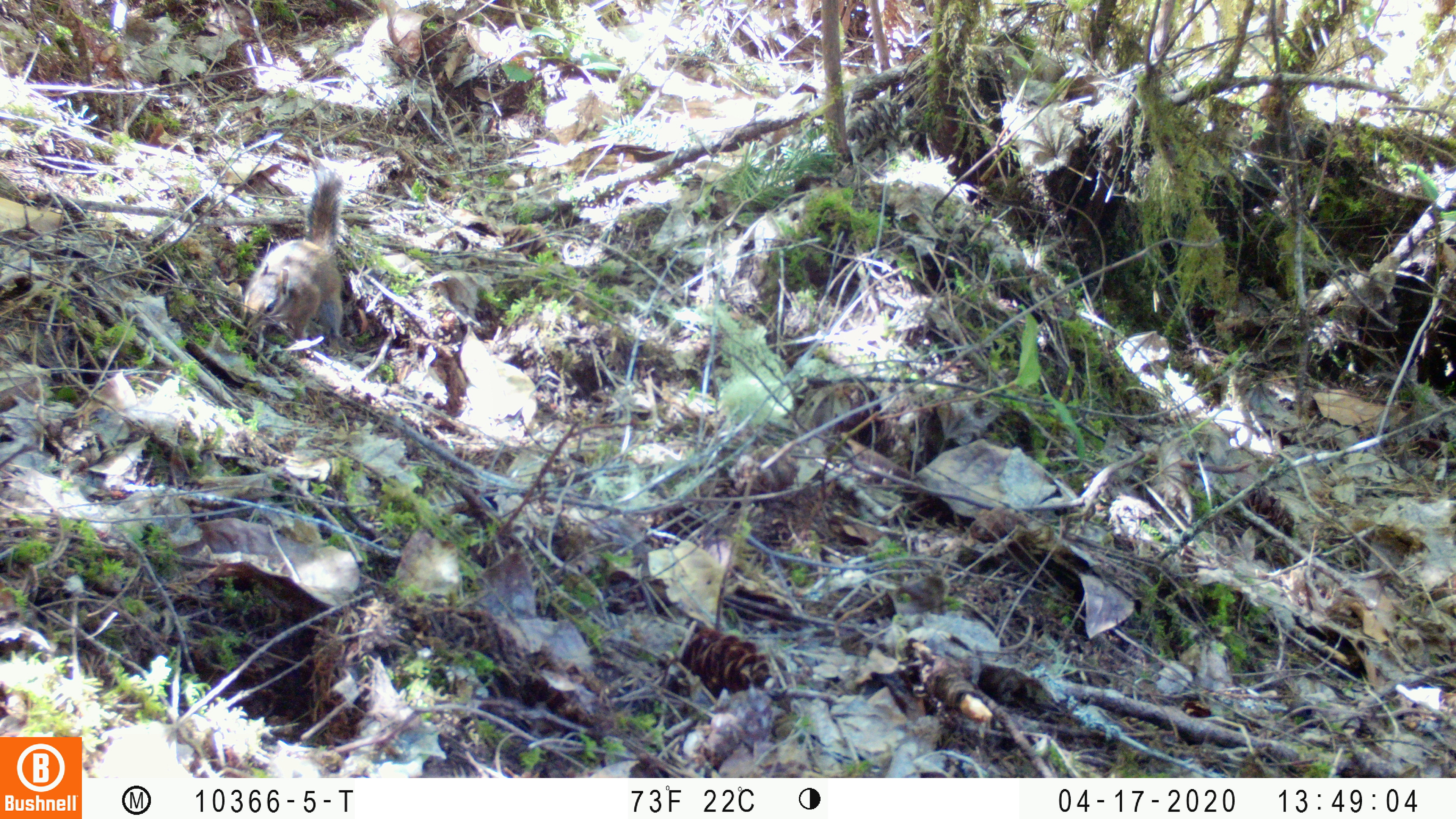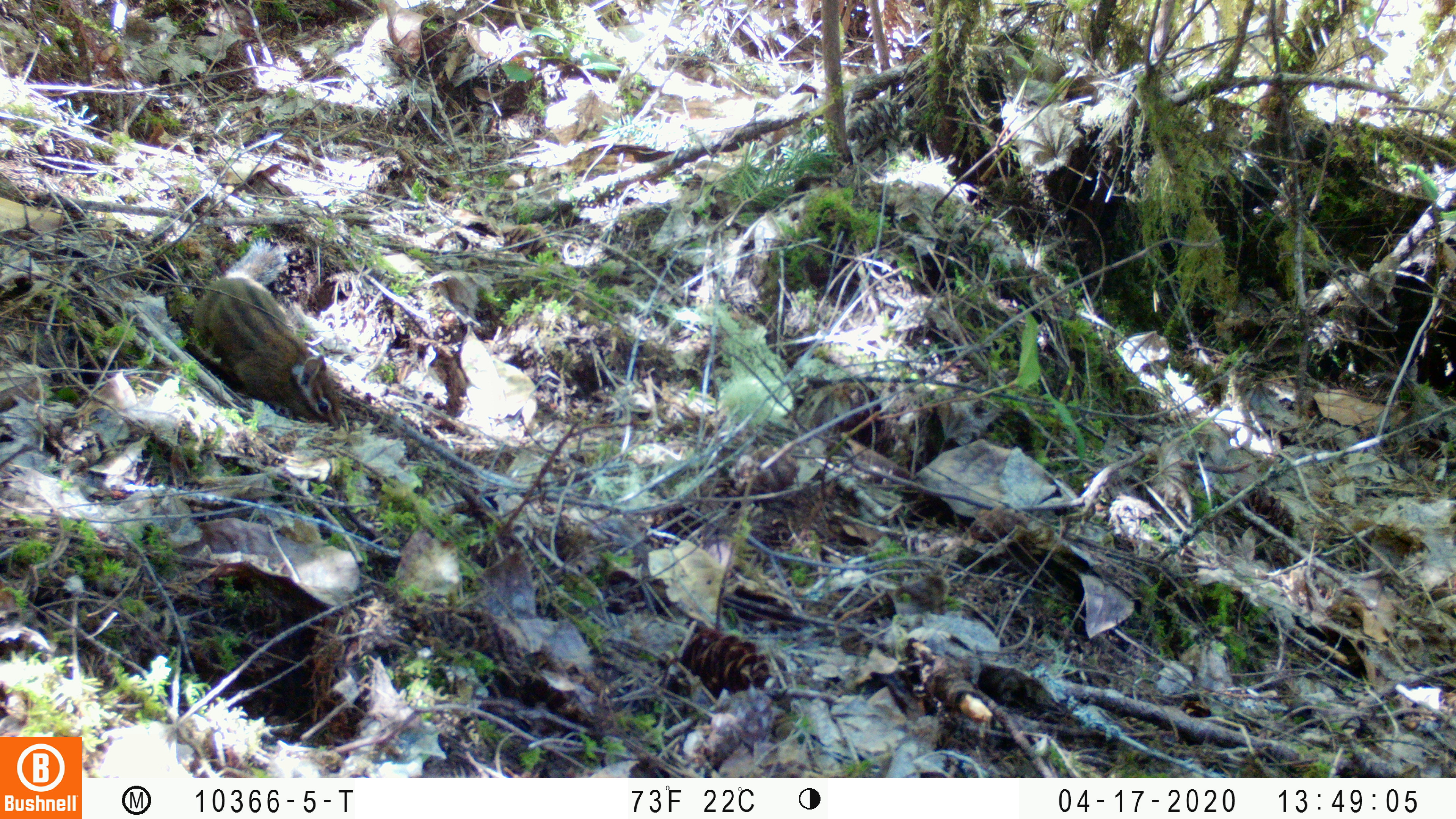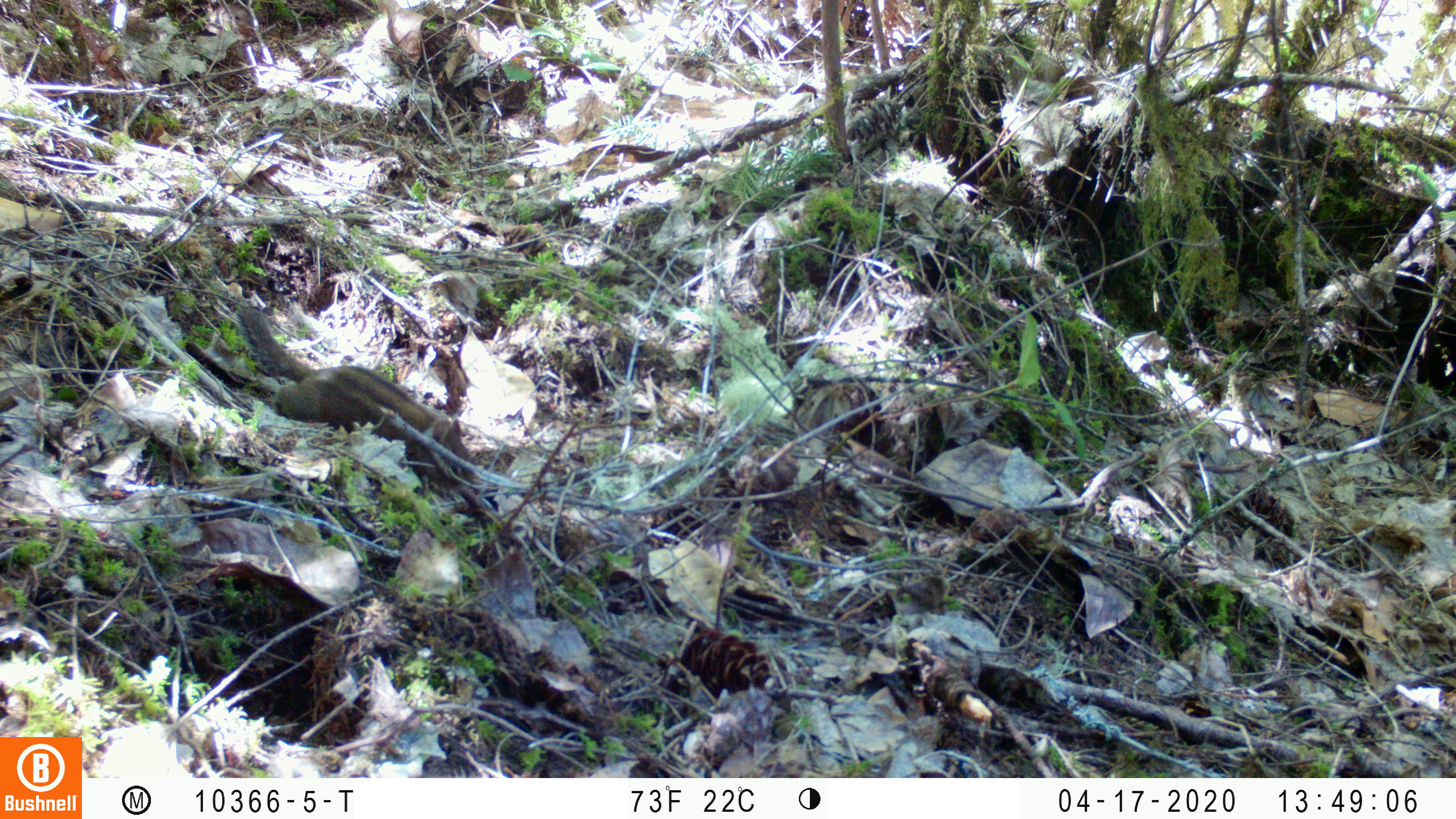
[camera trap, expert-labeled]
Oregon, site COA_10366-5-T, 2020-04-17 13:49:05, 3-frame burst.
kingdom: Animalia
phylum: Chordata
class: Mammalia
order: Rodentia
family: Sciuridae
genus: Neotamias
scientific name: Neotamias townsendii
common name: townsend's chipmunk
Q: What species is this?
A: Townsend's chipmunk (Neotamias townsendii).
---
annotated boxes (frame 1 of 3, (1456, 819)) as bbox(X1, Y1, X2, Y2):
townsend's chipmunk: bbox(234, 165, 363, 349)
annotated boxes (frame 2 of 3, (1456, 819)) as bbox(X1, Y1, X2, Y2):
townsend's chipmunk: bbox(175, 228, 355, 429)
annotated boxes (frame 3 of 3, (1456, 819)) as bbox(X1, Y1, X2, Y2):
townsend's chipmunk: bbox(230, 289, 478, 495)